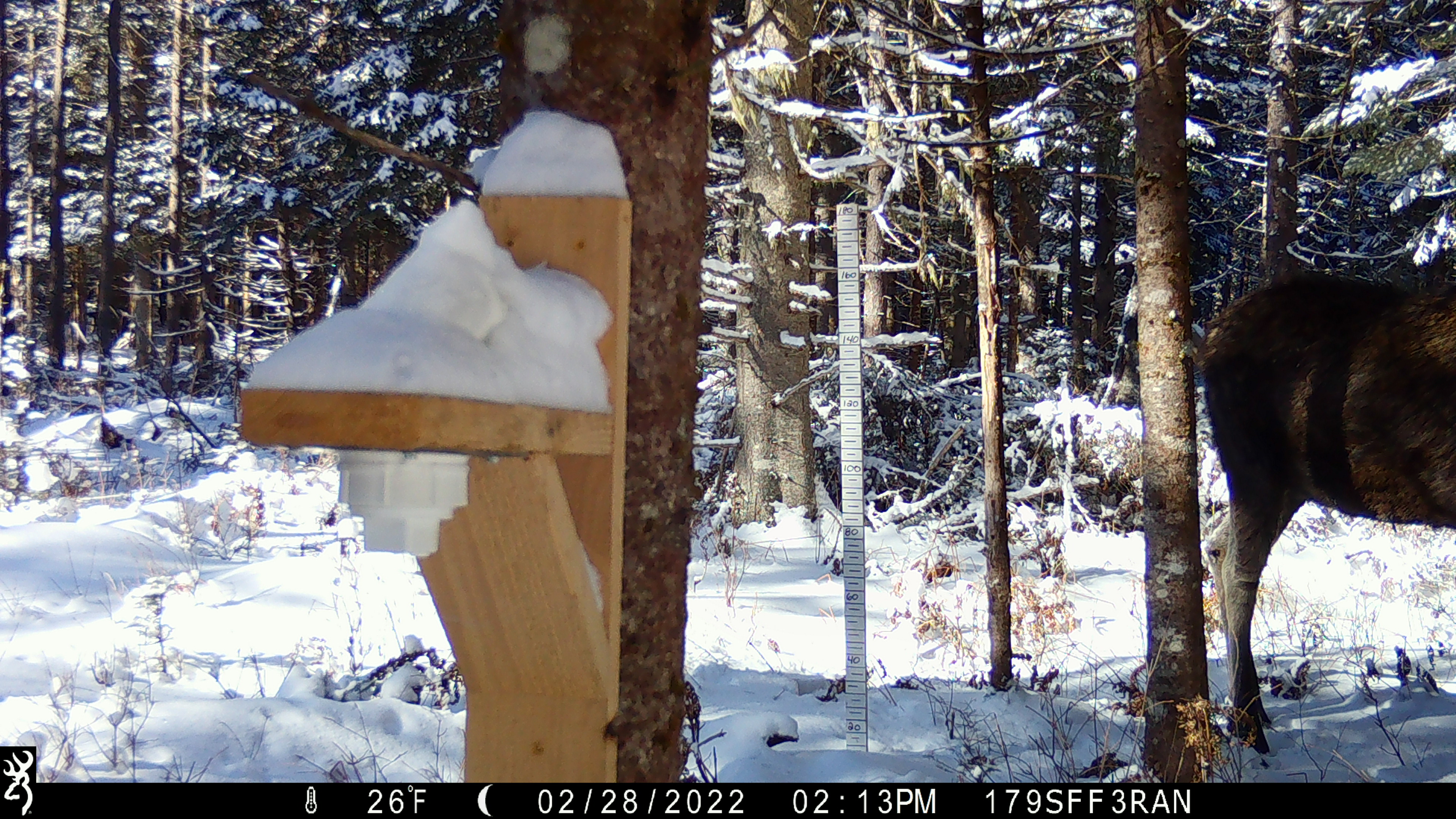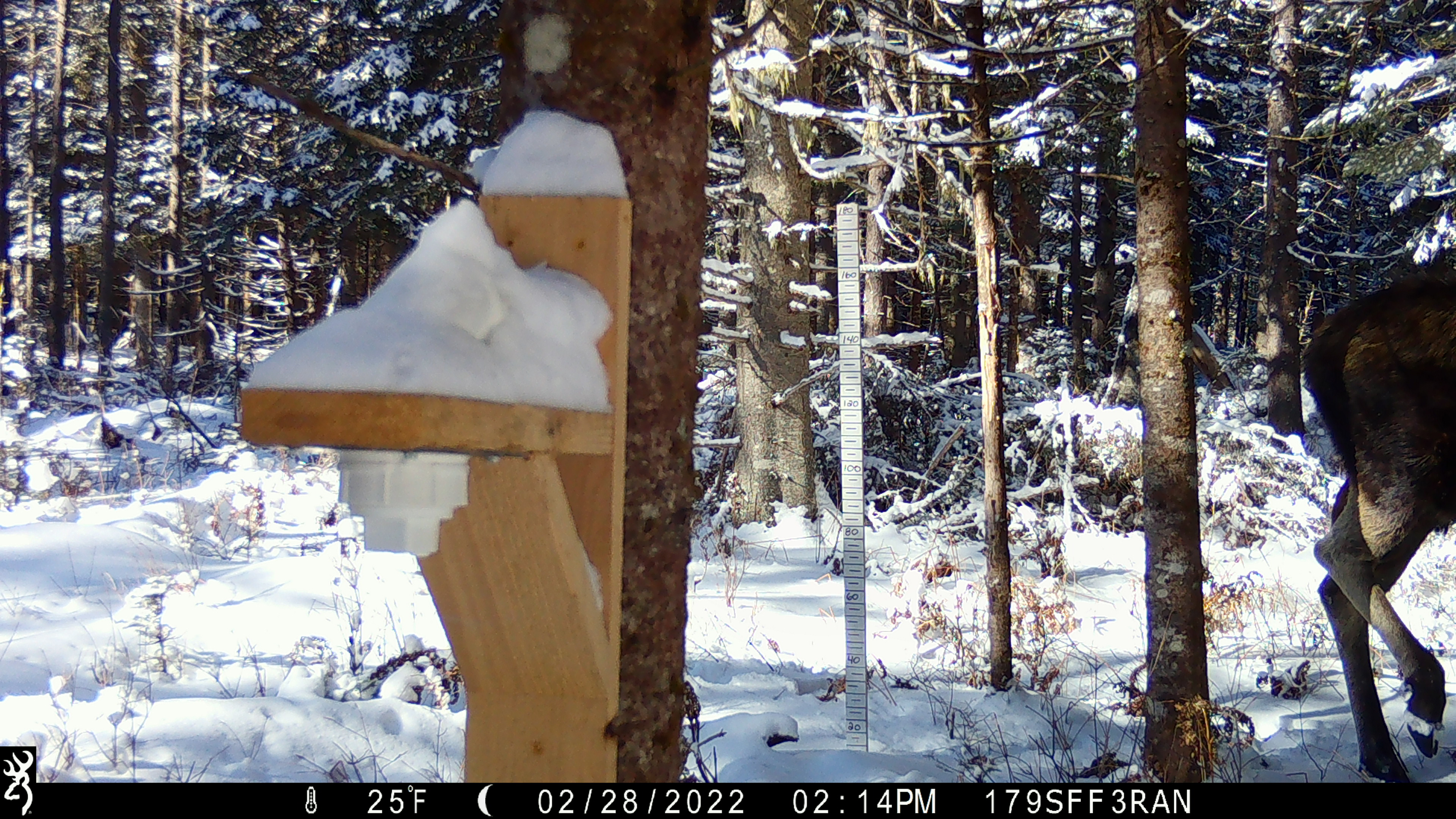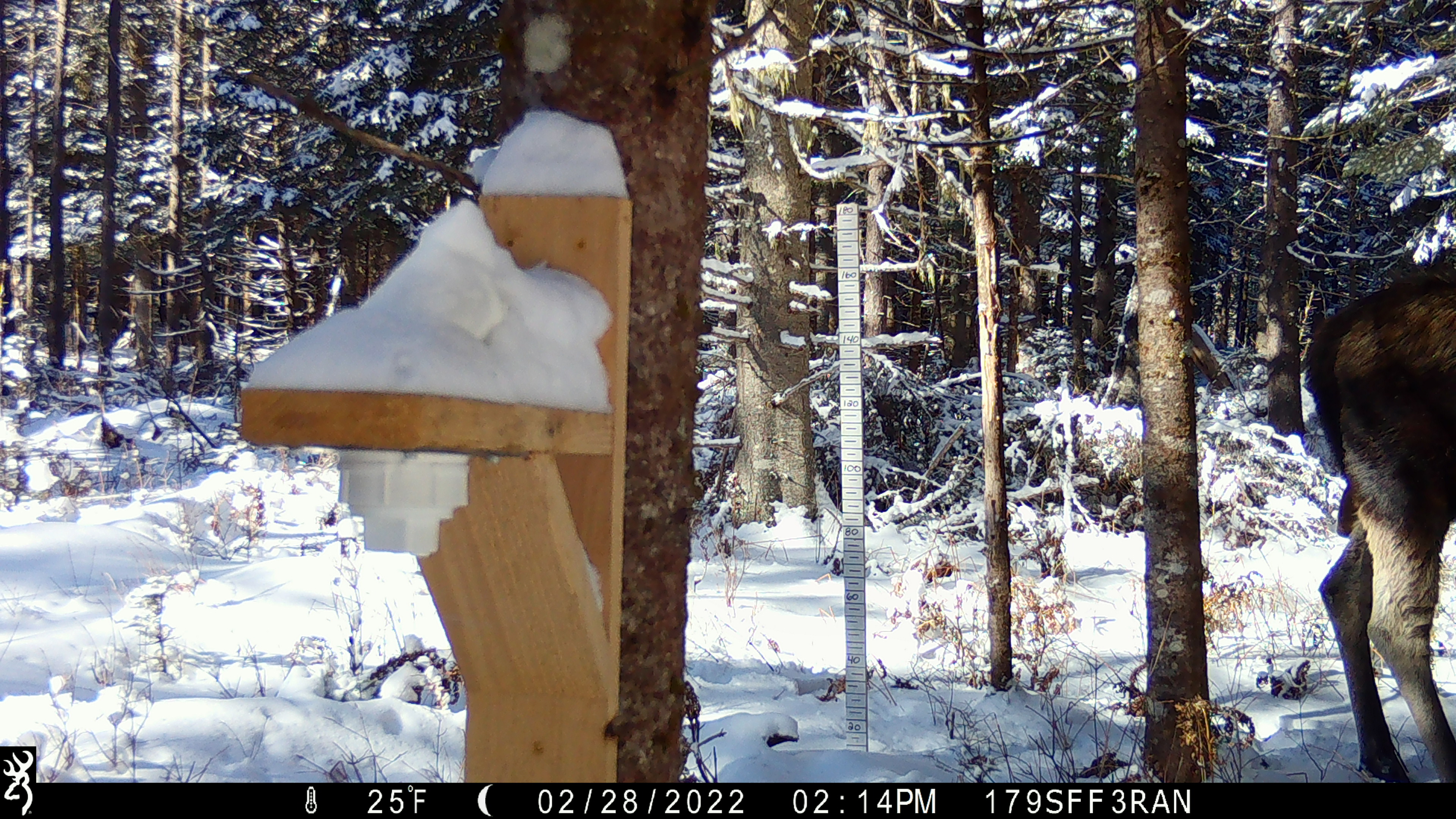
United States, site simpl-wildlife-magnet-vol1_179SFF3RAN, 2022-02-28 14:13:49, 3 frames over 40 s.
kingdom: Animalia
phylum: Chordata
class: Mammalia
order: Artiodactyla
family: Cervidae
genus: Alces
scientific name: Alces alces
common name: moose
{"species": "moose (Alces alces)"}